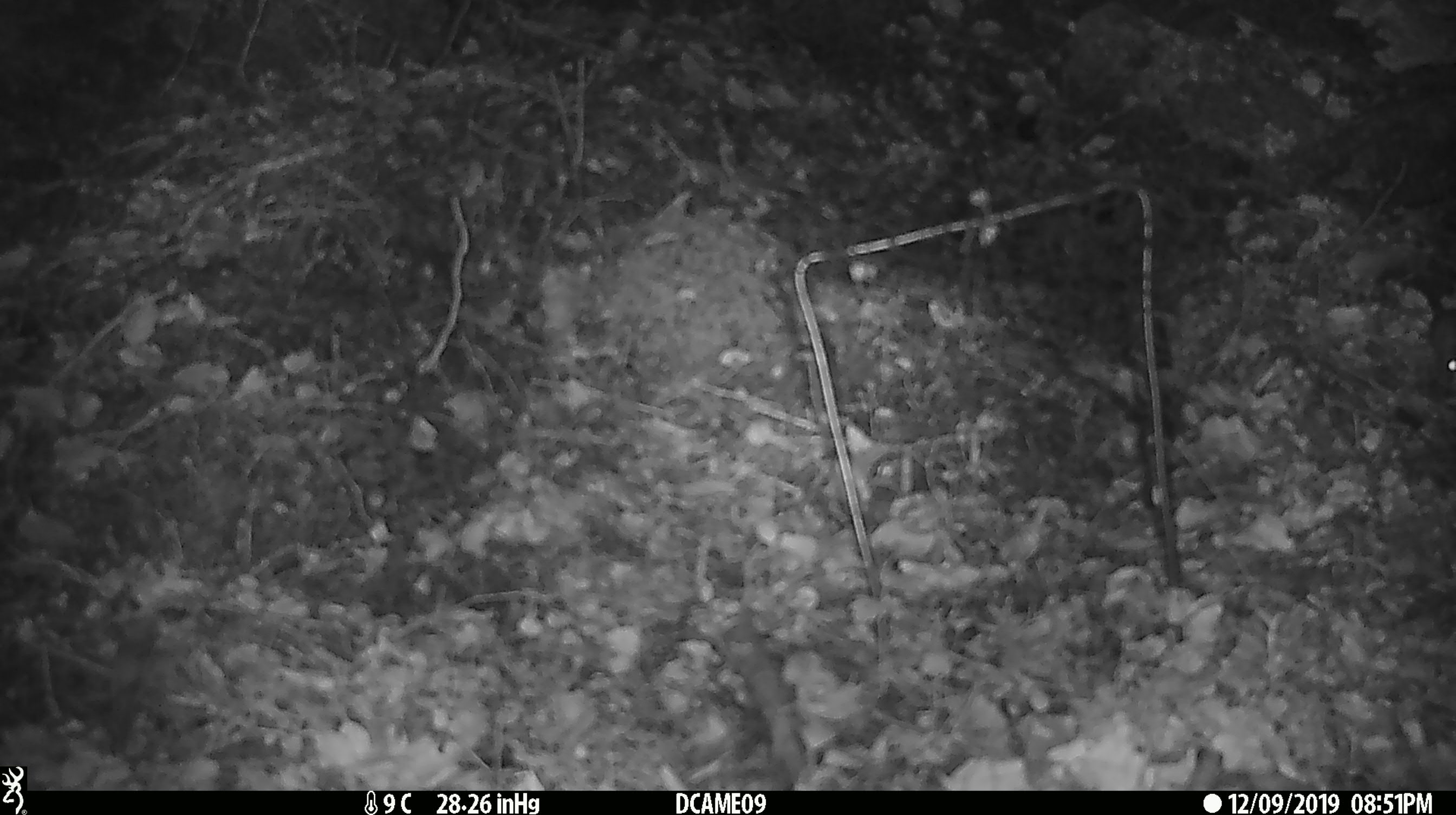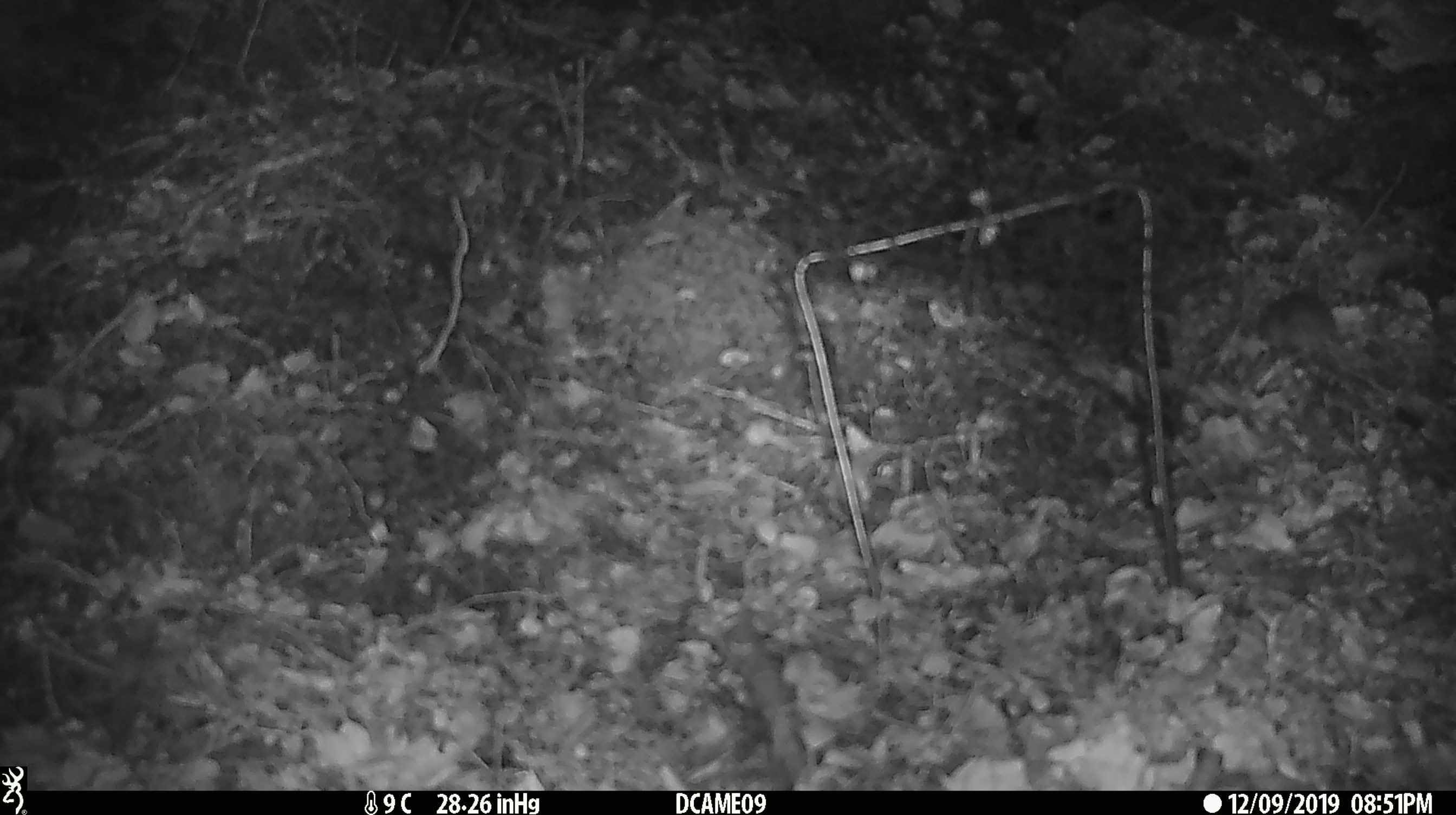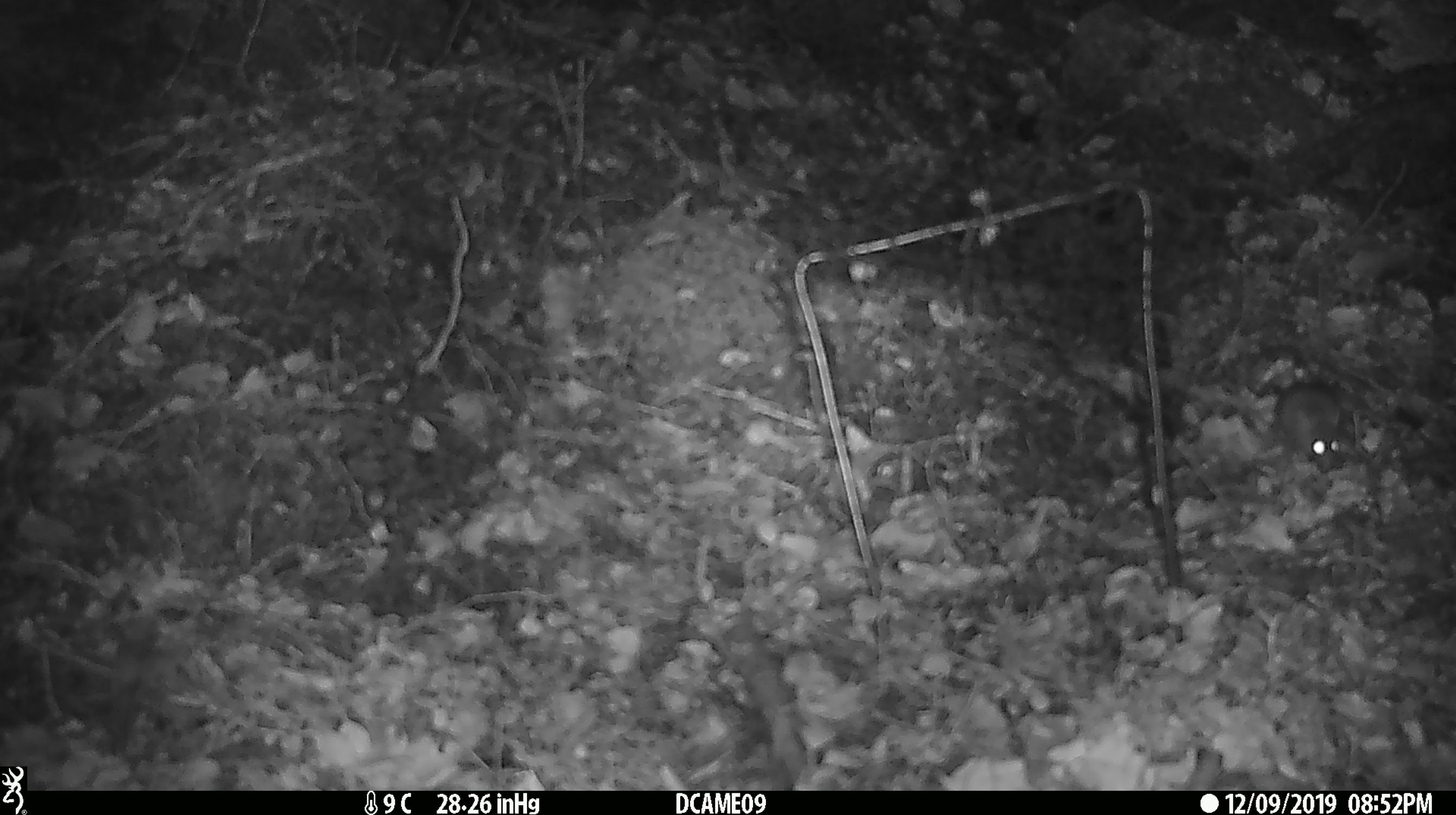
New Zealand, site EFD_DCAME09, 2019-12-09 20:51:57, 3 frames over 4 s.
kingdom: Animalia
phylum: Chordata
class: Mammalia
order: Rodentia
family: Muridae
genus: Mus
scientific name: Mus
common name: mouse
Mouse (Mus).